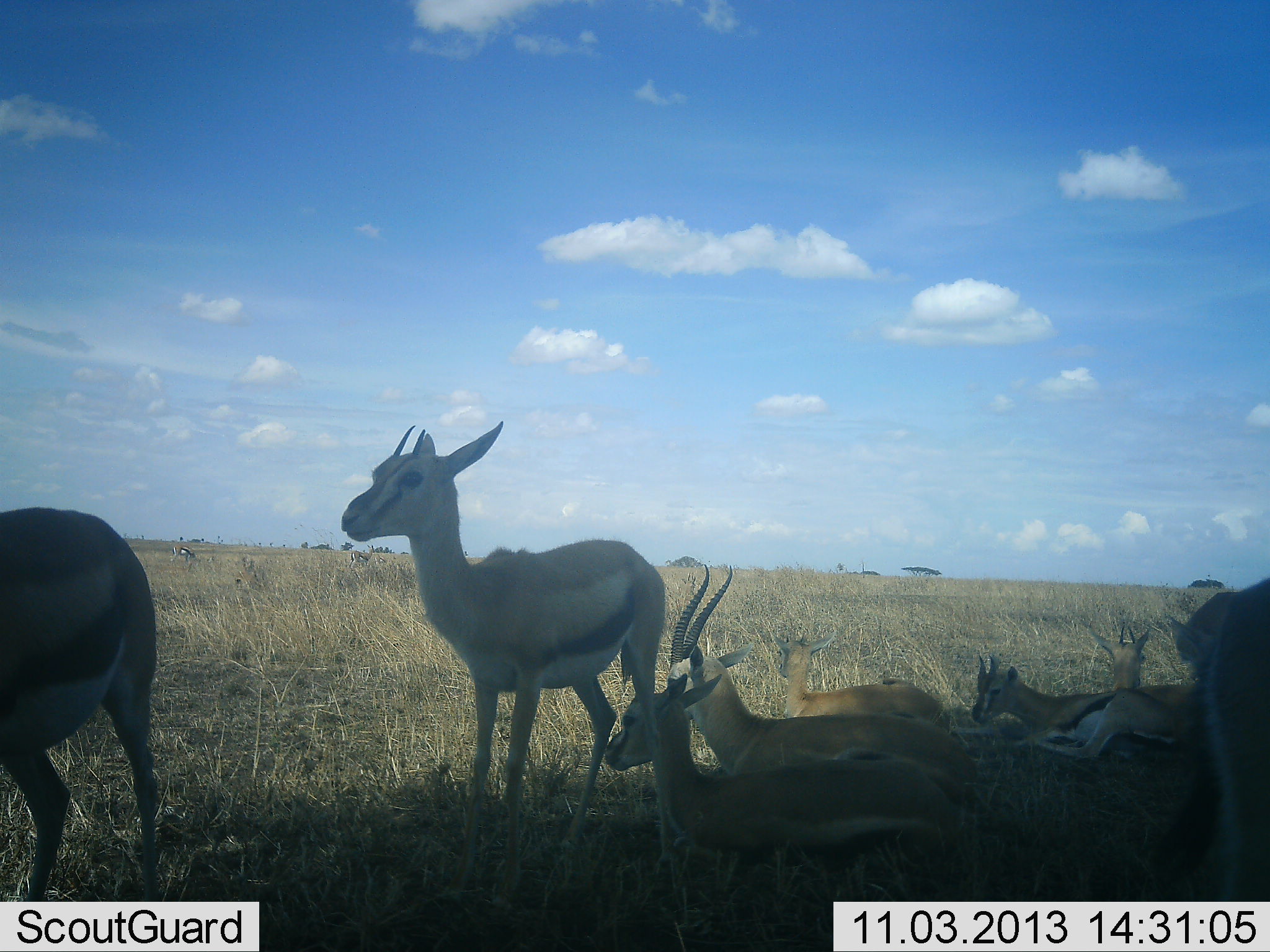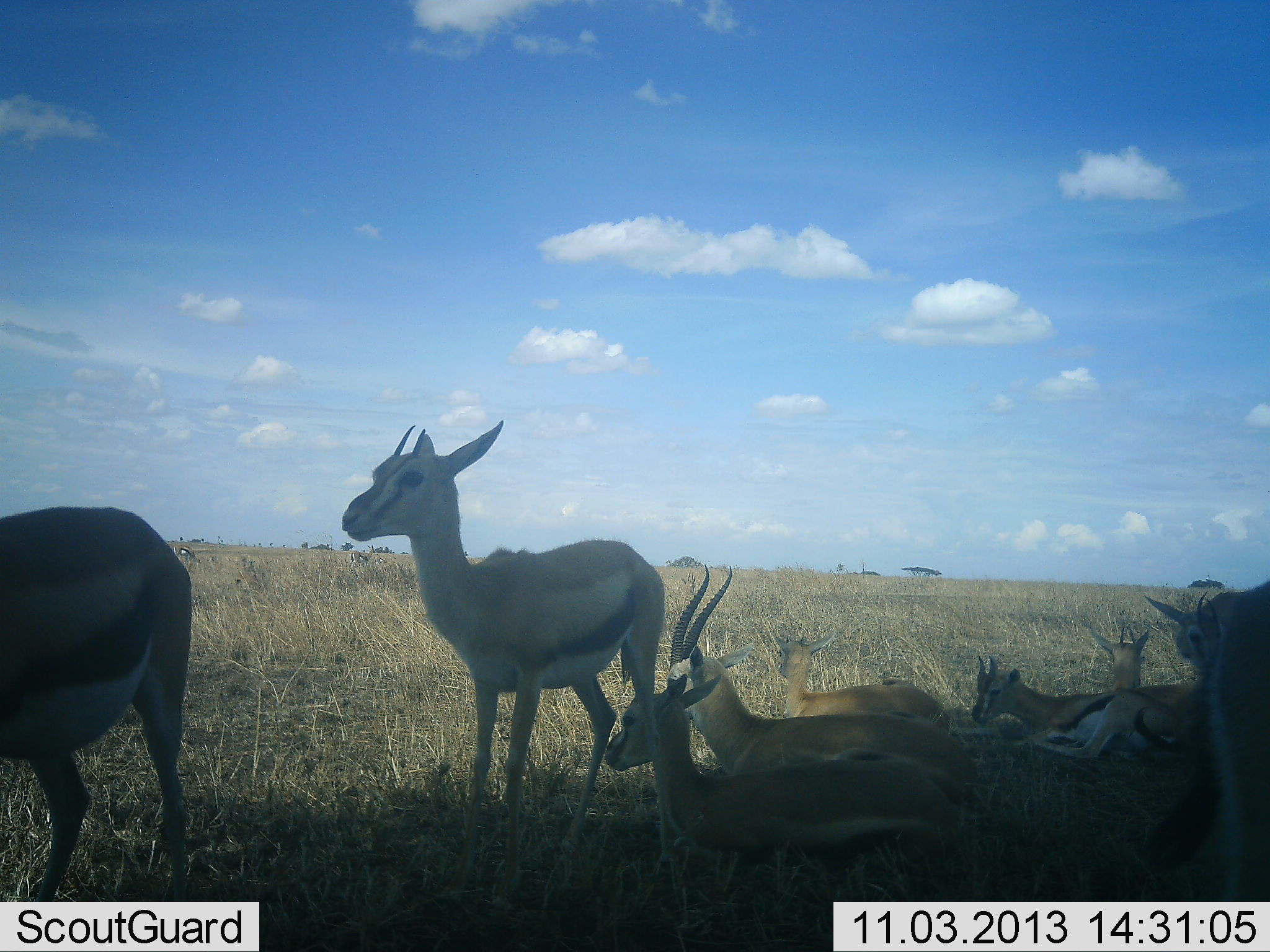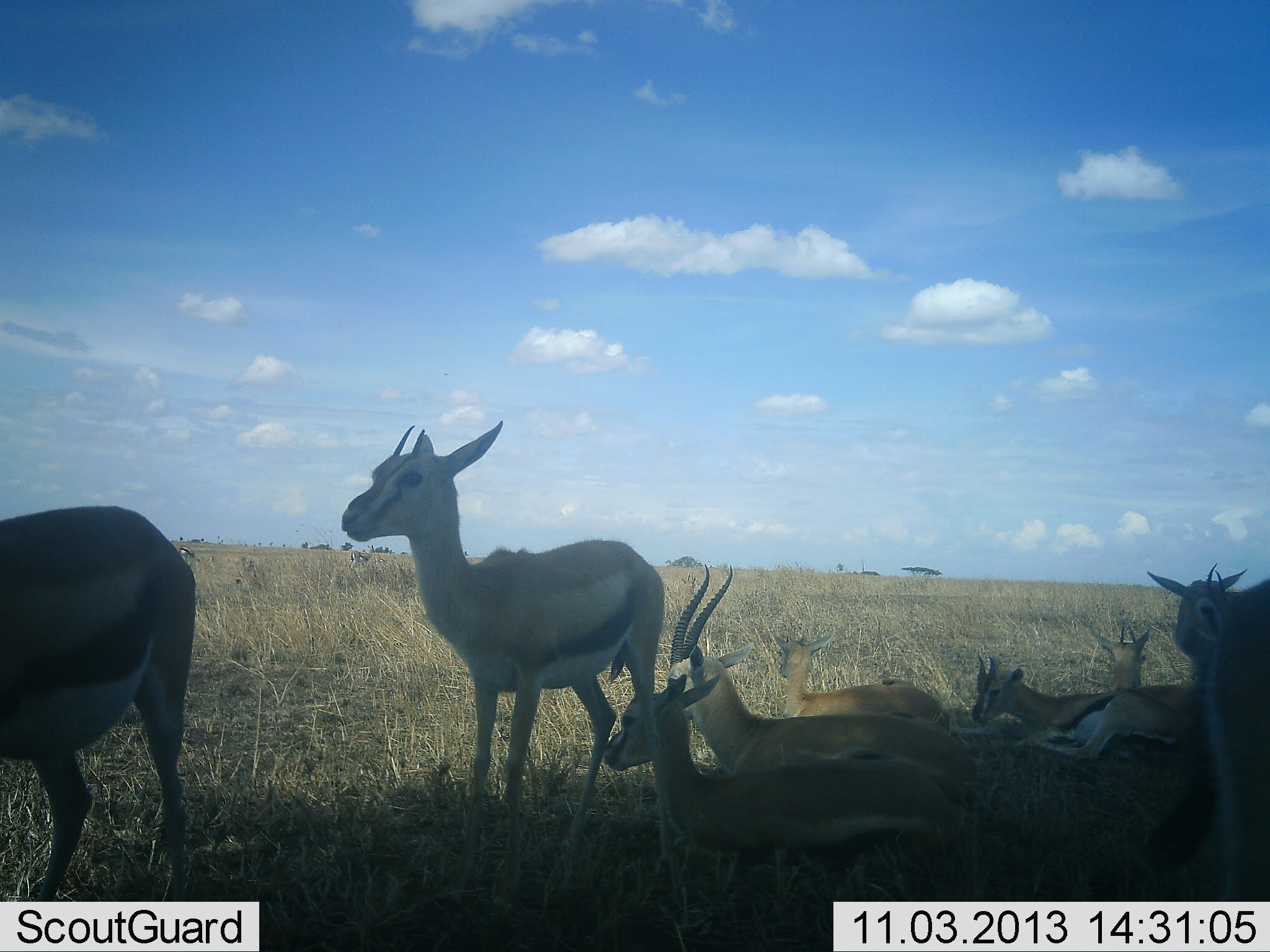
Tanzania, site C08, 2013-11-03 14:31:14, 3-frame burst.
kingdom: Animalia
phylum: Chordata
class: Mammalia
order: Artiodactyla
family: Bovidae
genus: Eudorcas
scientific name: Eudorcas thomsonii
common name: thomson's gazelle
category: gazellethomsons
Gazellethomsons (thomson's gazelle) (Eudorcas thomsonii), count 9. Behavior (volunteer vote fractions): standing 75%, resting 97%, moving 7%, interacting 5%. Young present (vote fraction): 12%. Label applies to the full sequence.